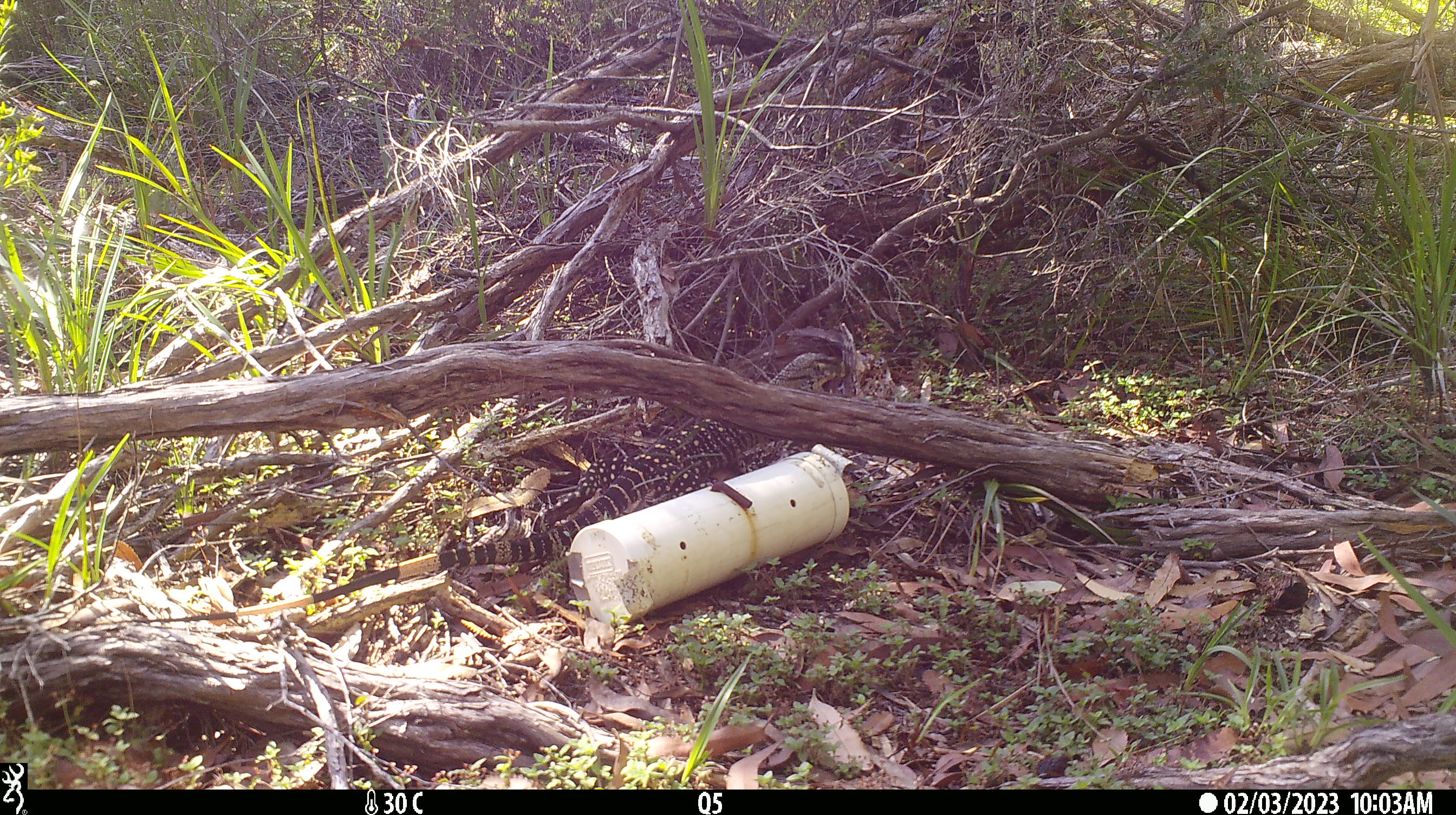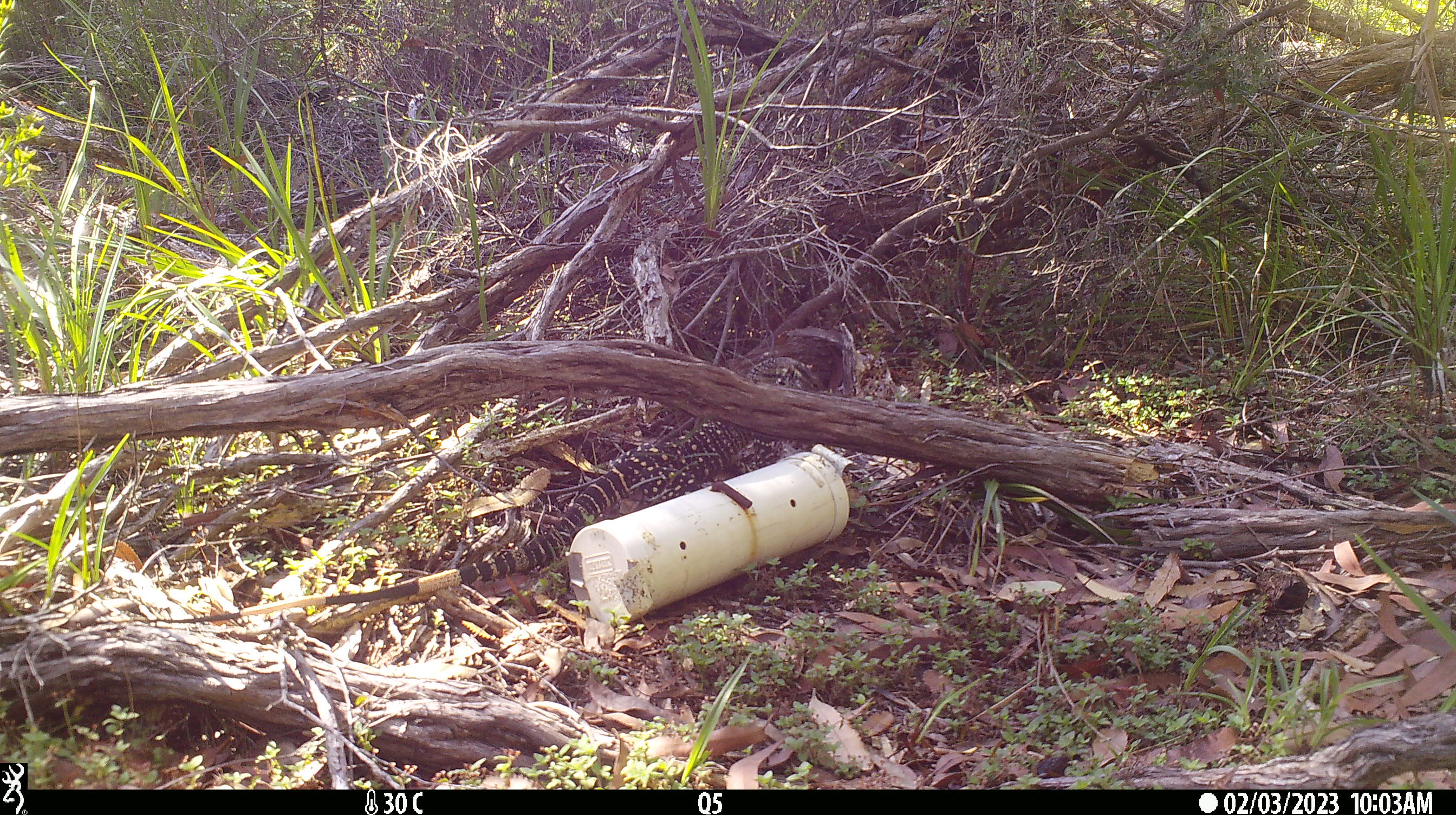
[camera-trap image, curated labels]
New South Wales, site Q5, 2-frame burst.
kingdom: Animalia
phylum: Chordata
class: Reptilia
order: Squamata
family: Varanidae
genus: Varanus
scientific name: Varanus varius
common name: lace monitor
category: goanna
Goanna (lace monitor) (Varanus varius).